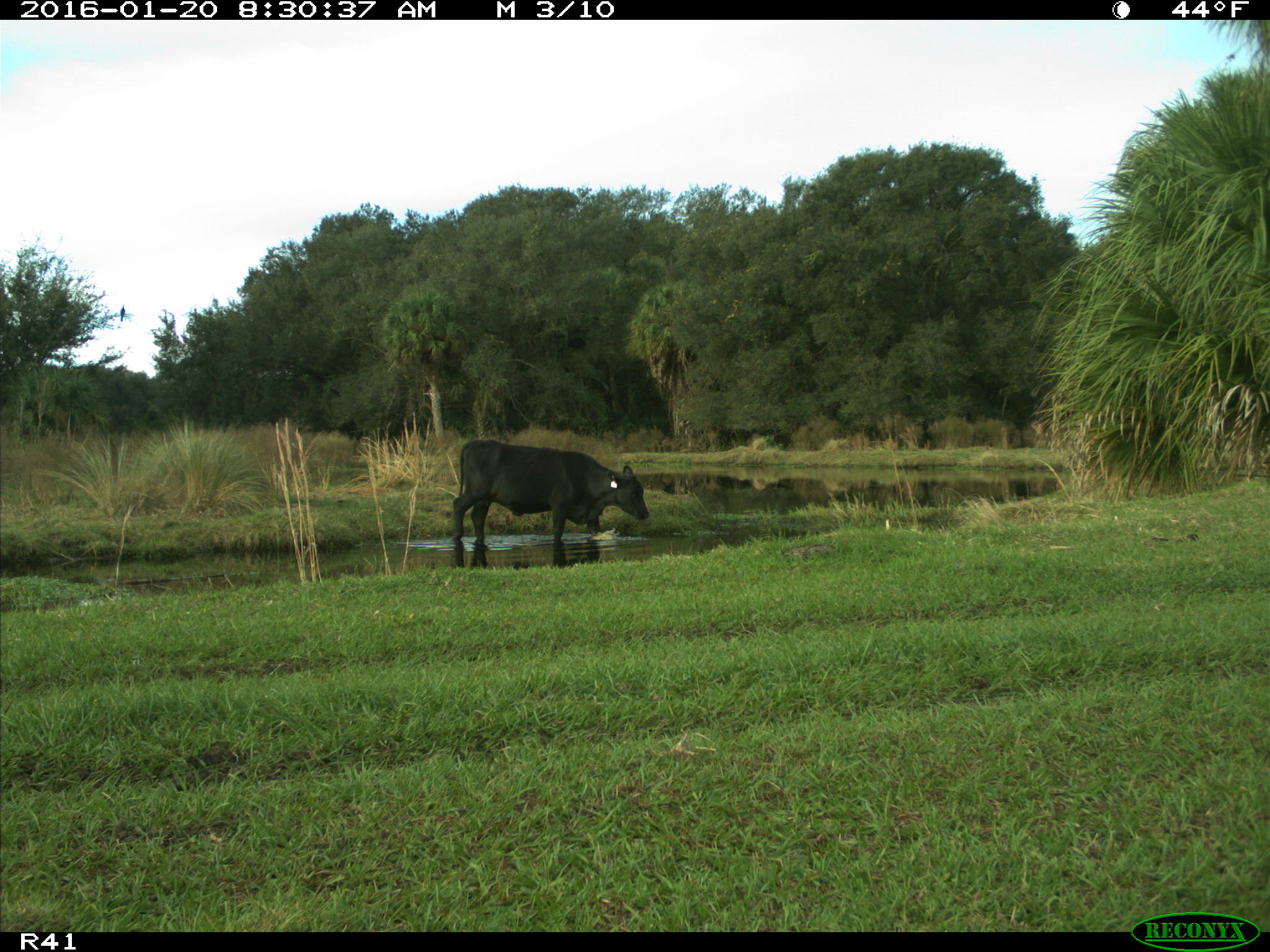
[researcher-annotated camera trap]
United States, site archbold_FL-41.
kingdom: Animalia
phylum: Chordata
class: Mammalia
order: Artiodactyla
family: Bovidae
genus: Bos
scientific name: Bos taurus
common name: domestic cow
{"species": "Bos taurus (domestic cow)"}